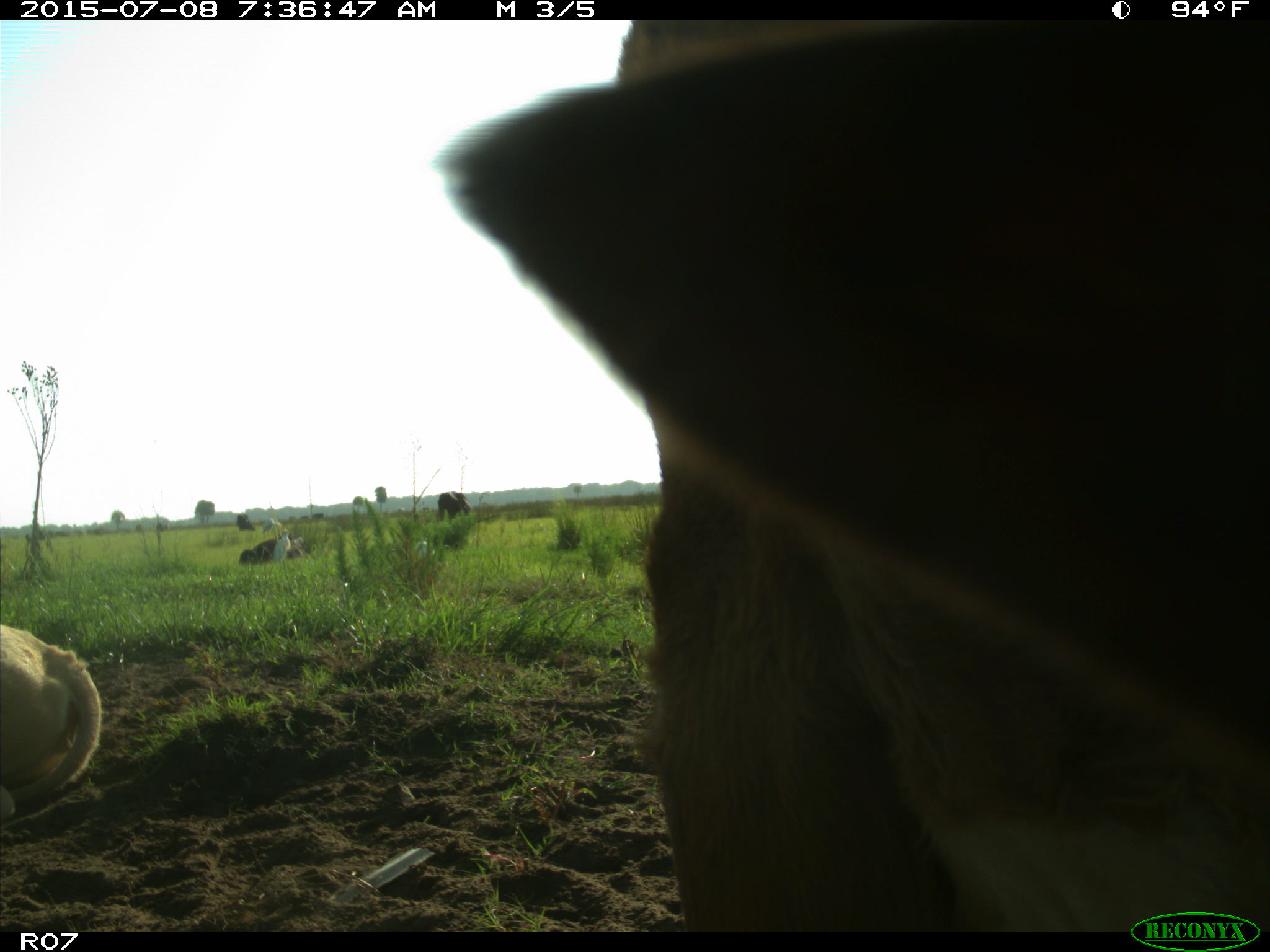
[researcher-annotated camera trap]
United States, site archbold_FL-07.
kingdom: Animalia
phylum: Chordata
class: Mammalia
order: Artiodactyla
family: Bovidae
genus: Bos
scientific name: Bos taurus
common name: domestic cow